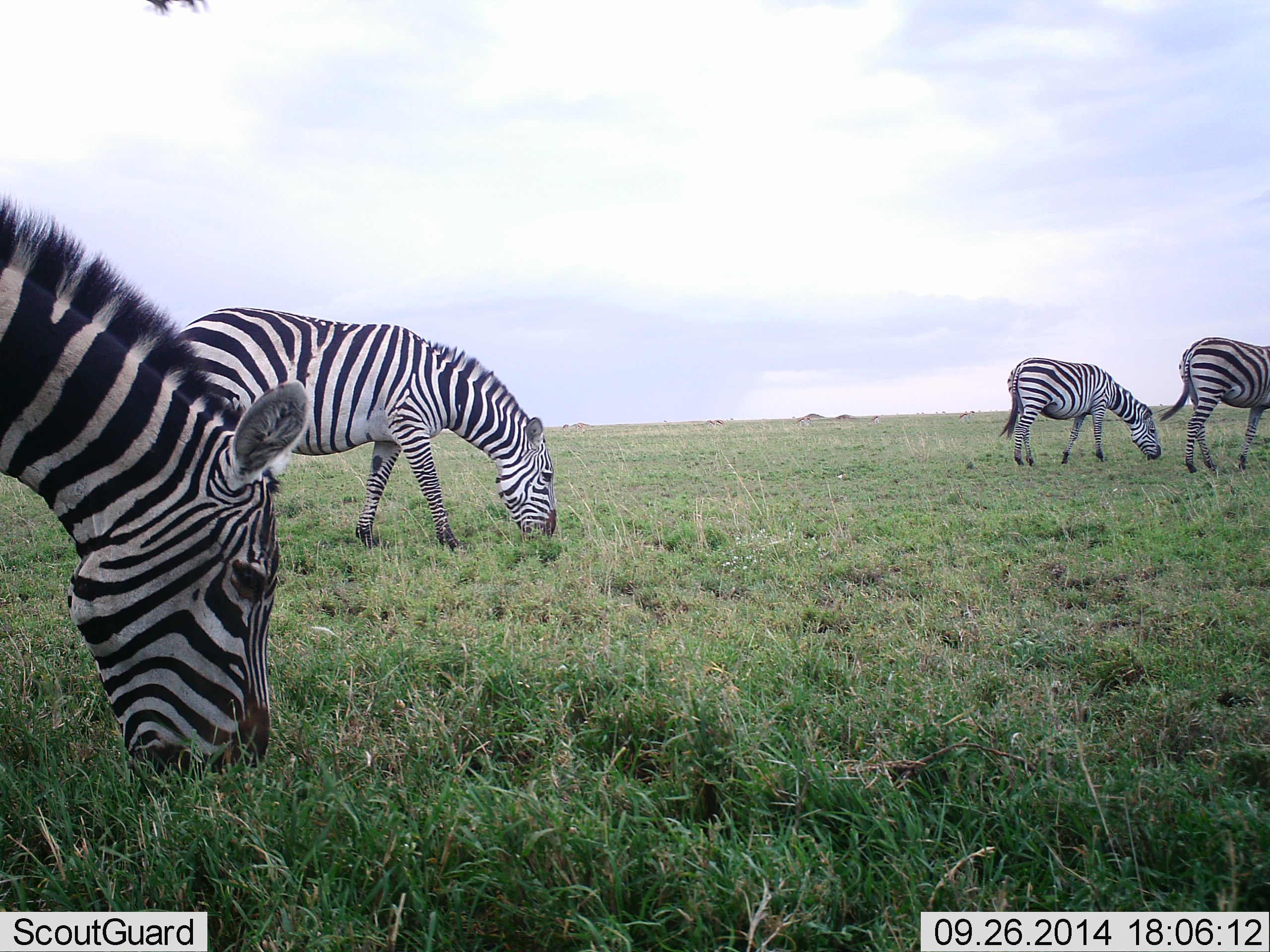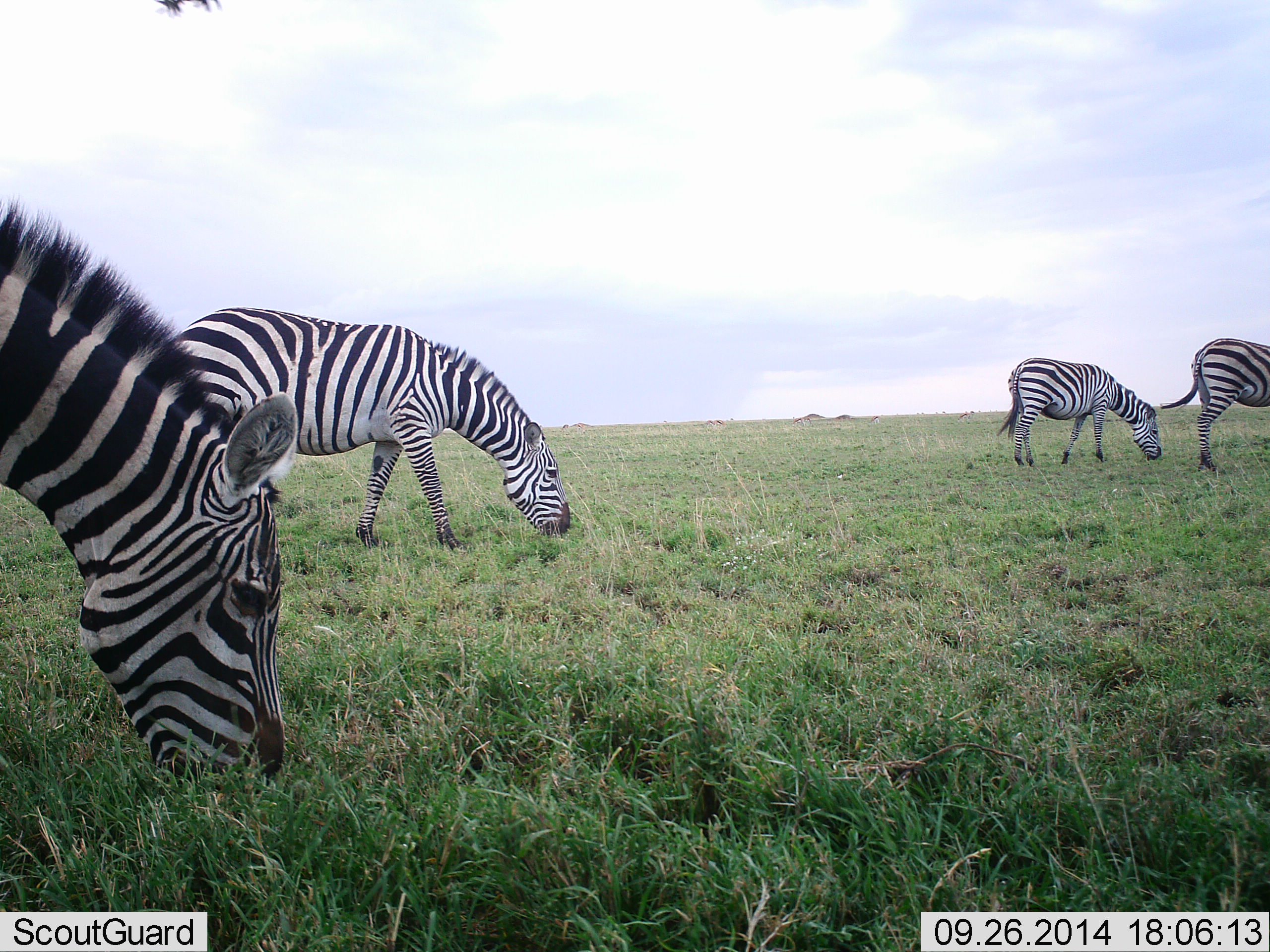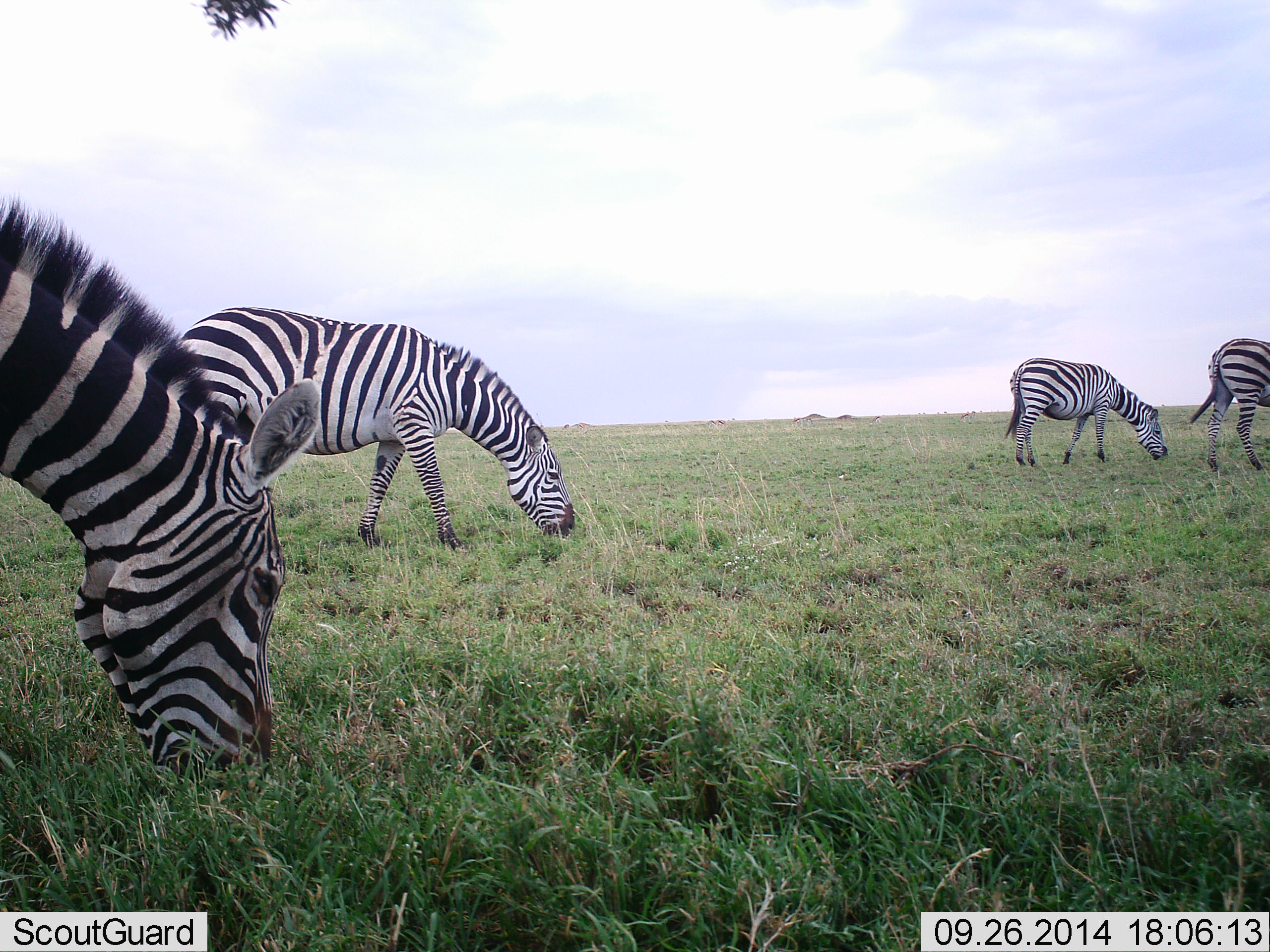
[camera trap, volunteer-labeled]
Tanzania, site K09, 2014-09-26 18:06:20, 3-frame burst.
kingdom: Animalia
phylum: Chordata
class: Mammalia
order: Perissodactyla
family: Equidae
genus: Equus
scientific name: Equus quagga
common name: plains zebra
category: zebra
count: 4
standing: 30%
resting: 0%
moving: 10%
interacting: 0%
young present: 0%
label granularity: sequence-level